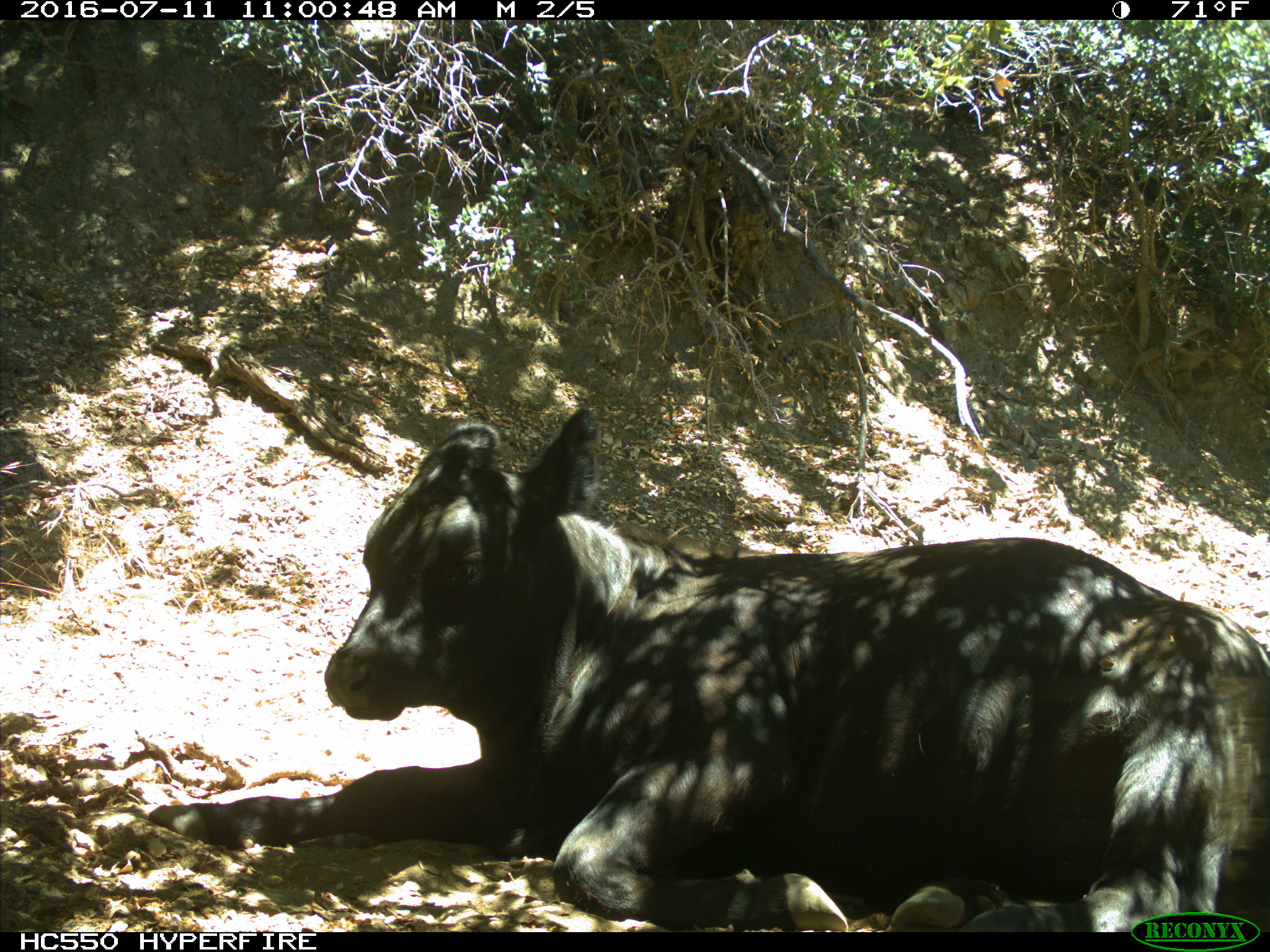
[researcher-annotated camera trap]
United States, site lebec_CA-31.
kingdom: Animalia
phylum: Chordata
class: Mammalia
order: Artiodactyla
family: Bovidae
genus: Bos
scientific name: Bos taurus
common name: domestic cow